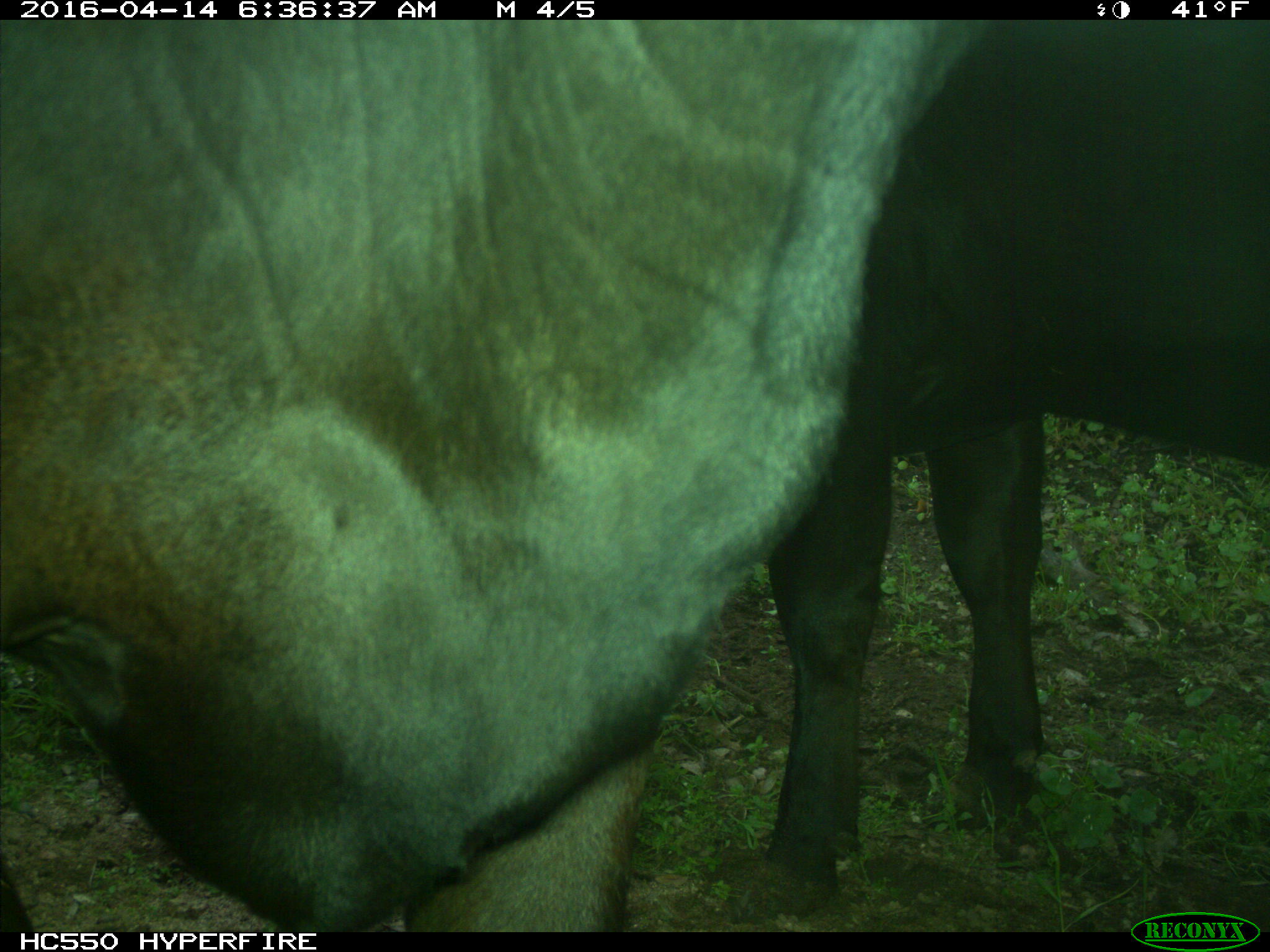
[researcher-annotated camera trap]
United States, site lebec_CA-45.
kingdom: Animalia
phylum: Chordata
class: Mammalia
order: Artiodactyla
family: Bovidae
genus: Bos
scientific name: Bos taurus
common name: domestic cow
Bos taurus (domestic cow).